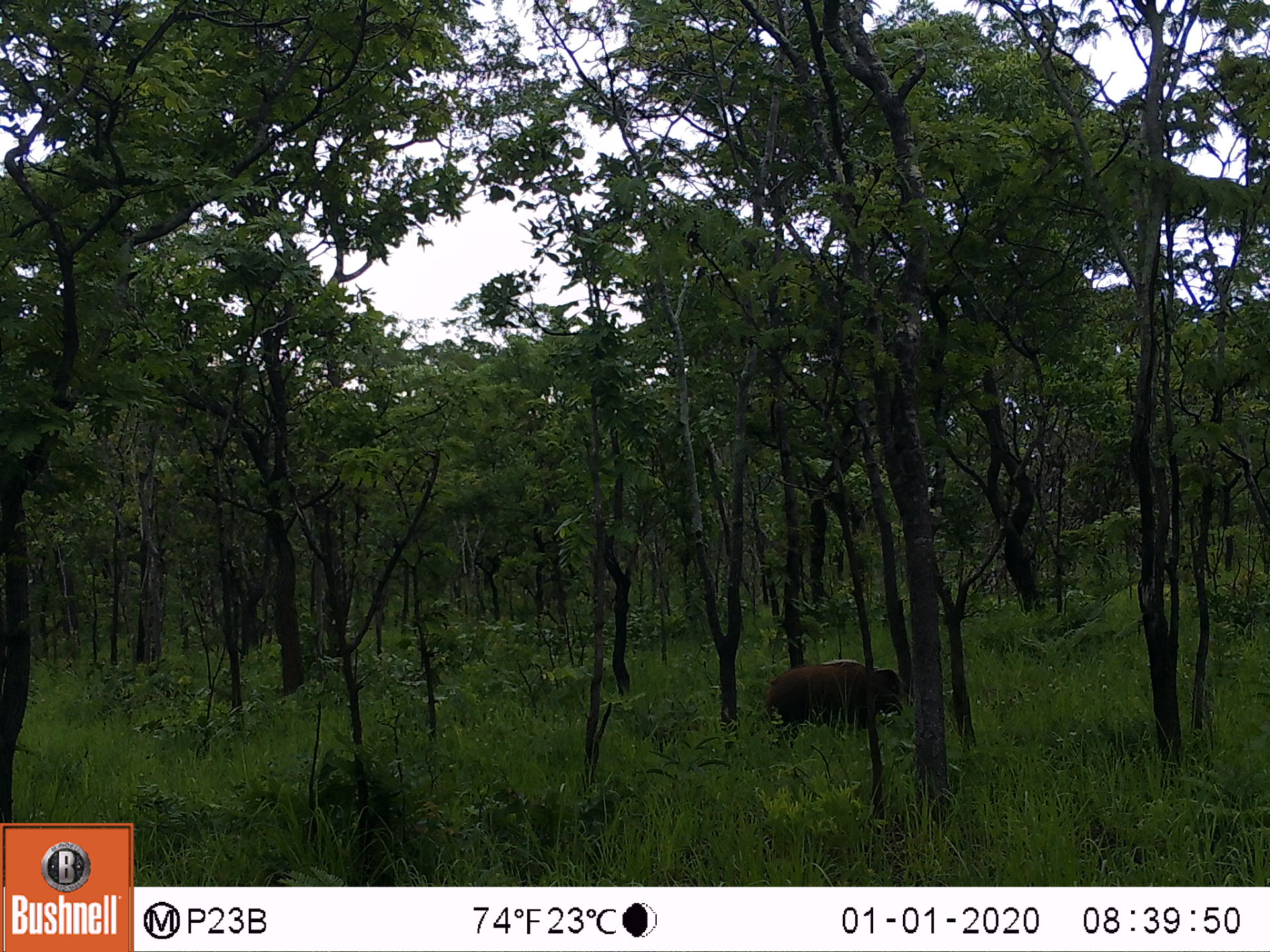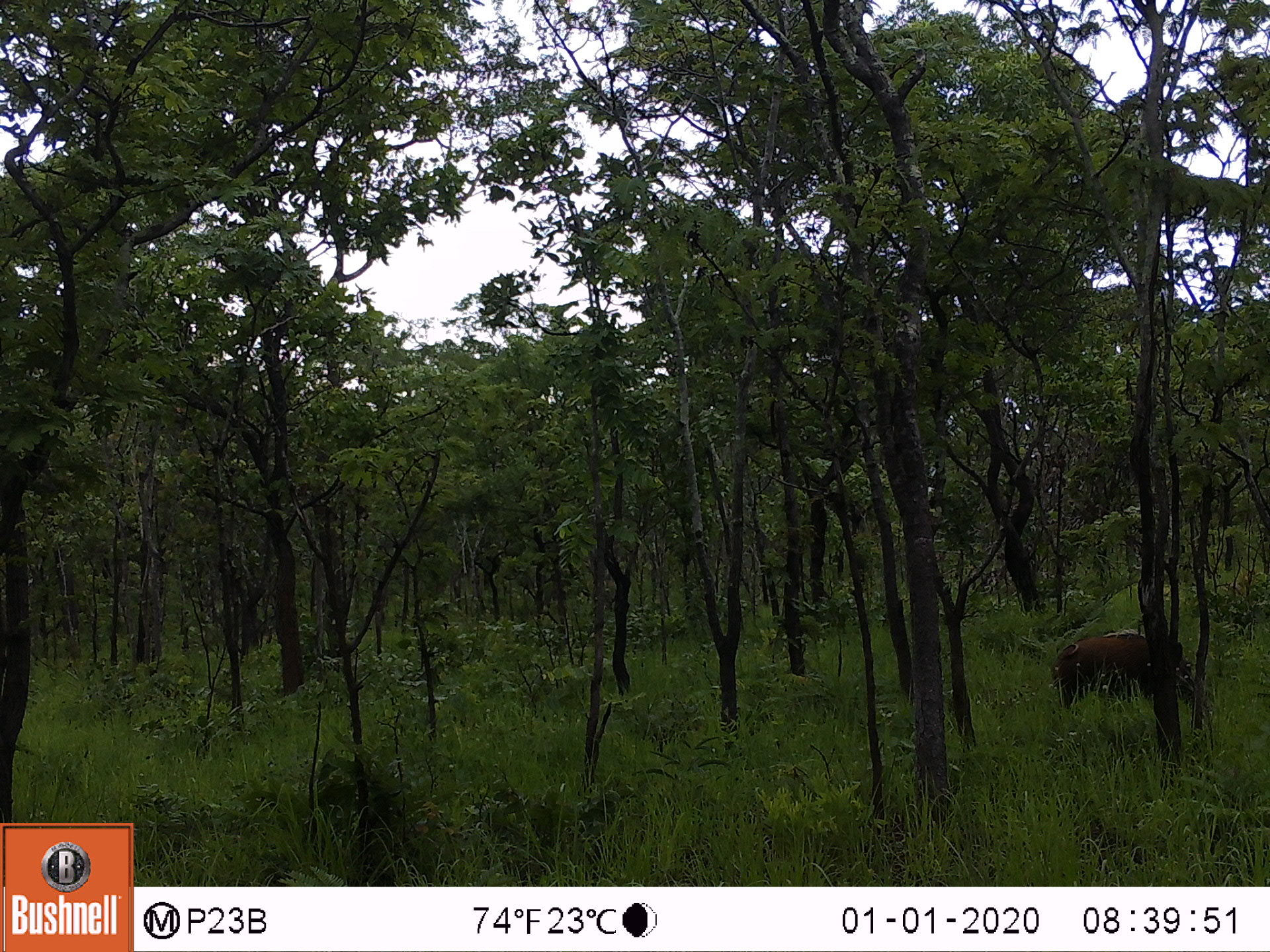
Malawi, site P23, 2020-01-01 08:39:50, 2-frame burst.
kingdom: Animalia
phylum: Chordata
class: Mammalia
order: Artiodactyla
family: Suidae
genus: Potamochoerus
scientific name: Potamochoerus larvatus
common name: bushpig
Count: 1.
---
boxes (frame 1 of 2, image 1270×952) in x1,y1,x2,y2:
bushpig: 760,656,906,746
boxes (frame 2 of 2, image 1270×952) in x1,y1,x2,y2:
bushpig: 1053,622,1187,715